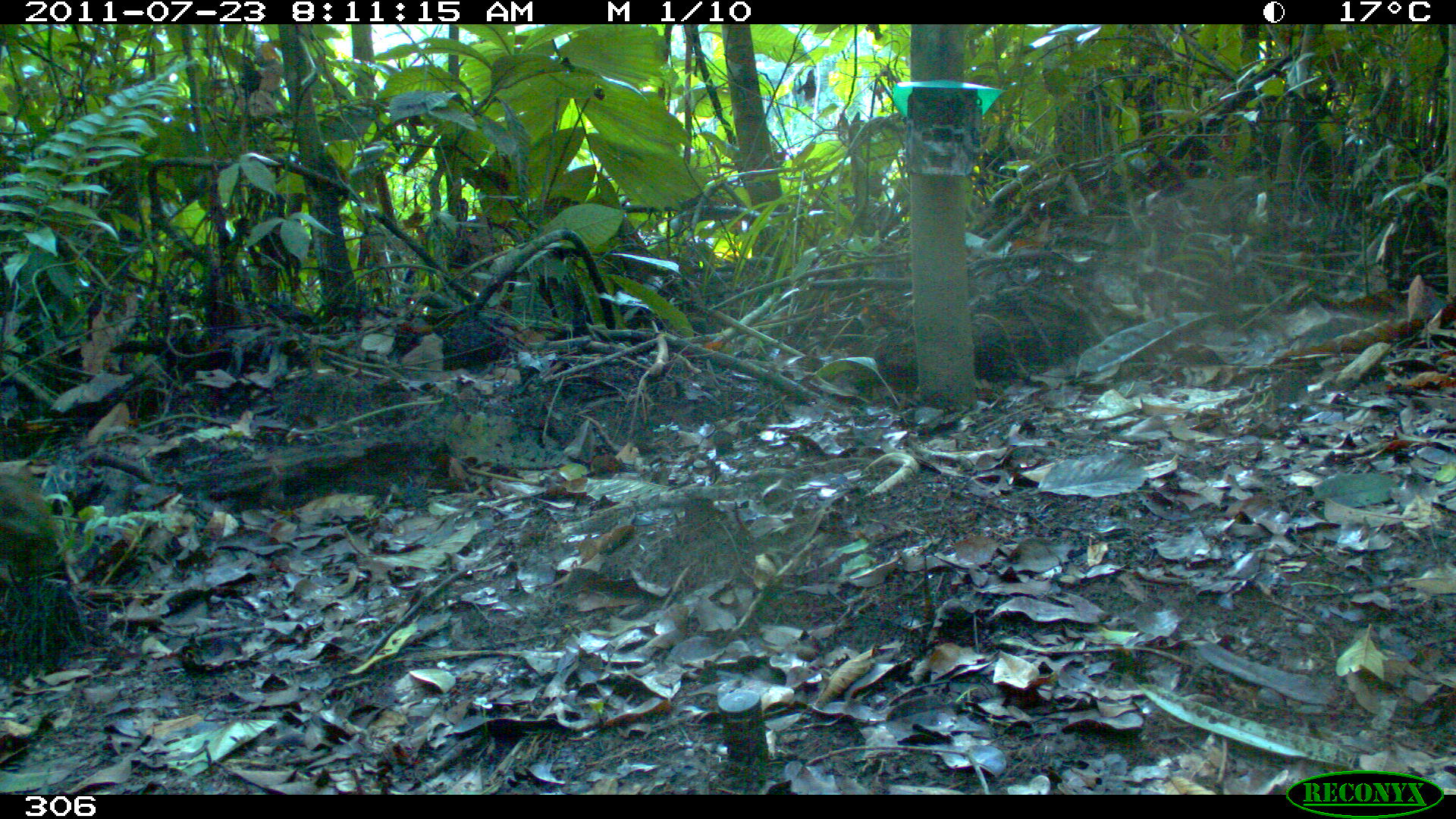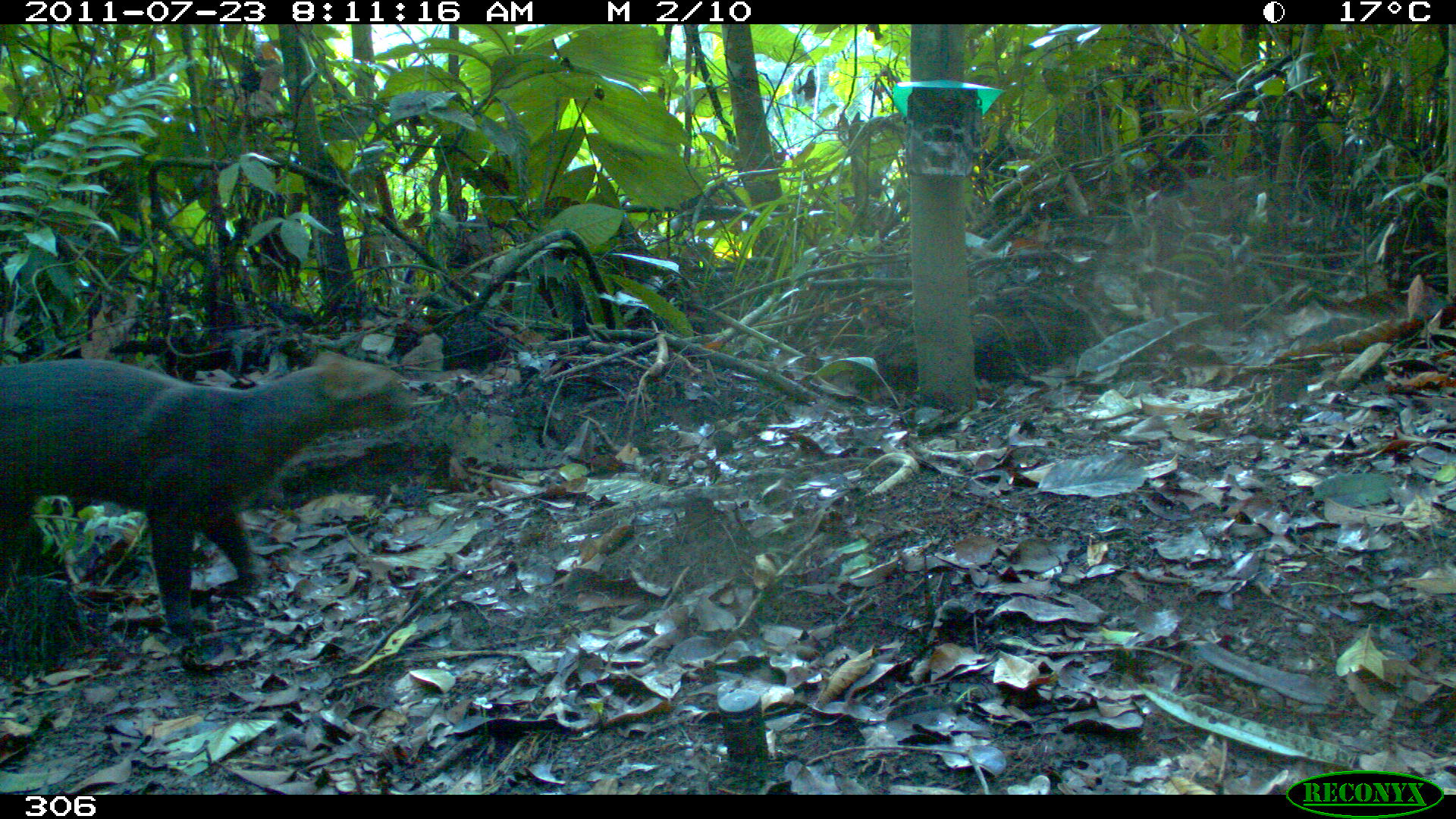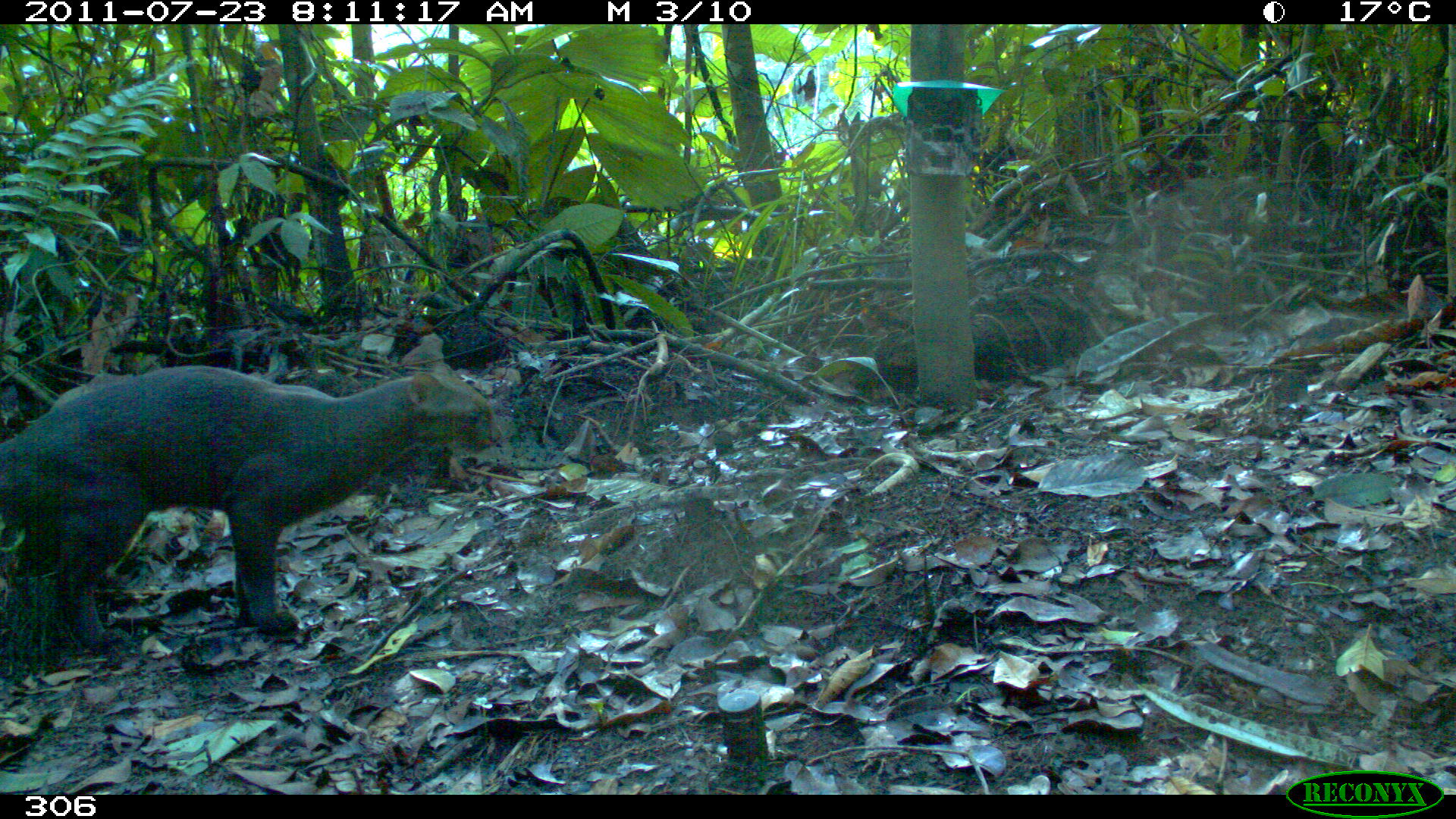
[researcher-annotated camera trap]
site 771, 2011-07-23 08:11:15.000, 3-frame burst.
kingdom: Animalia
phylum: Chordata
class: Mammalia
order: Carnivora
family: Felidae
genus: Herpailurus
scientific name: Herpailurus yagouaroundi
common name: jaguarundi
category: puma yagouaroundi